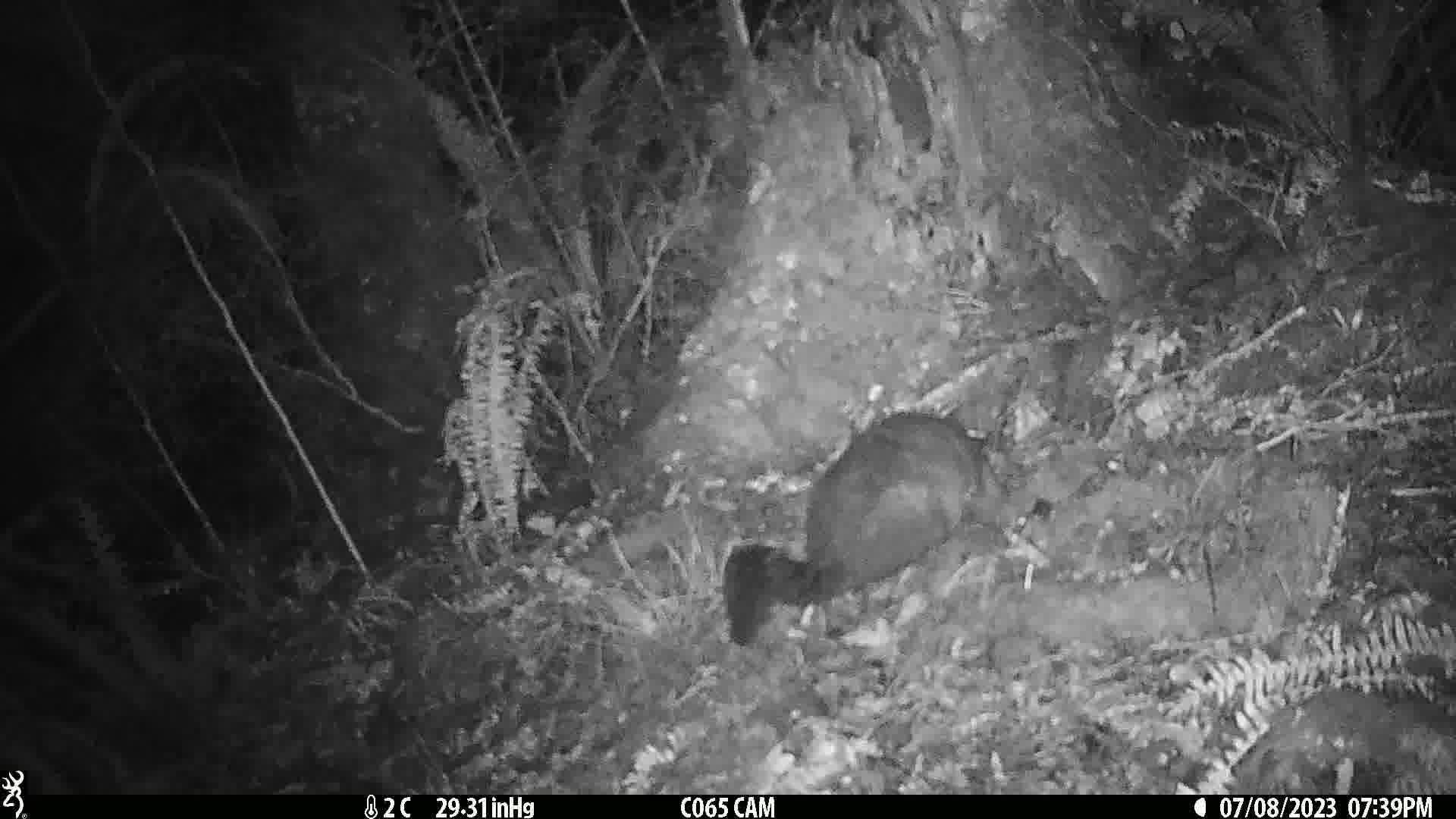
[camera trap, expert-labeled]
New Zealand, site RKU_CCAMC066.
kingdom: Animalia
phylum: Chordata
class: Mammalia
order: Diprotodontia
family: Phalangeridae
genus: Trichosurus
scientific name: Trichosurus vulpecula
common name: common brushtail possum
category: possum